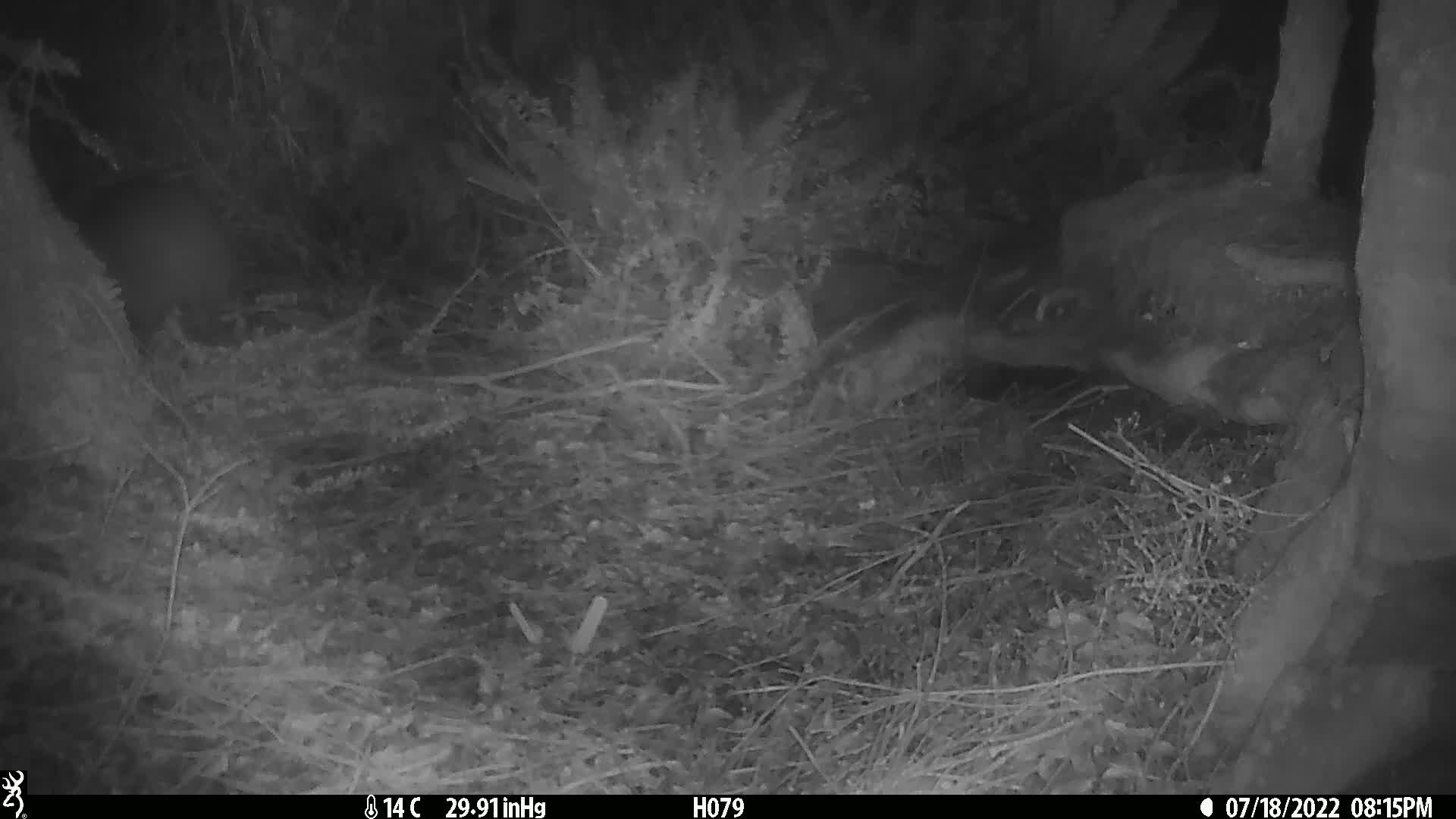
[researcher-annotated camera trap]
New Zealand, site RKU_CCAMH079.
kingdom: Animalia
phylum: Chordata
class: Aves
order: Apterygiformes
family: Apterygidae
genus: Apteryx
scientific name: Apteryx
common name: kiwi